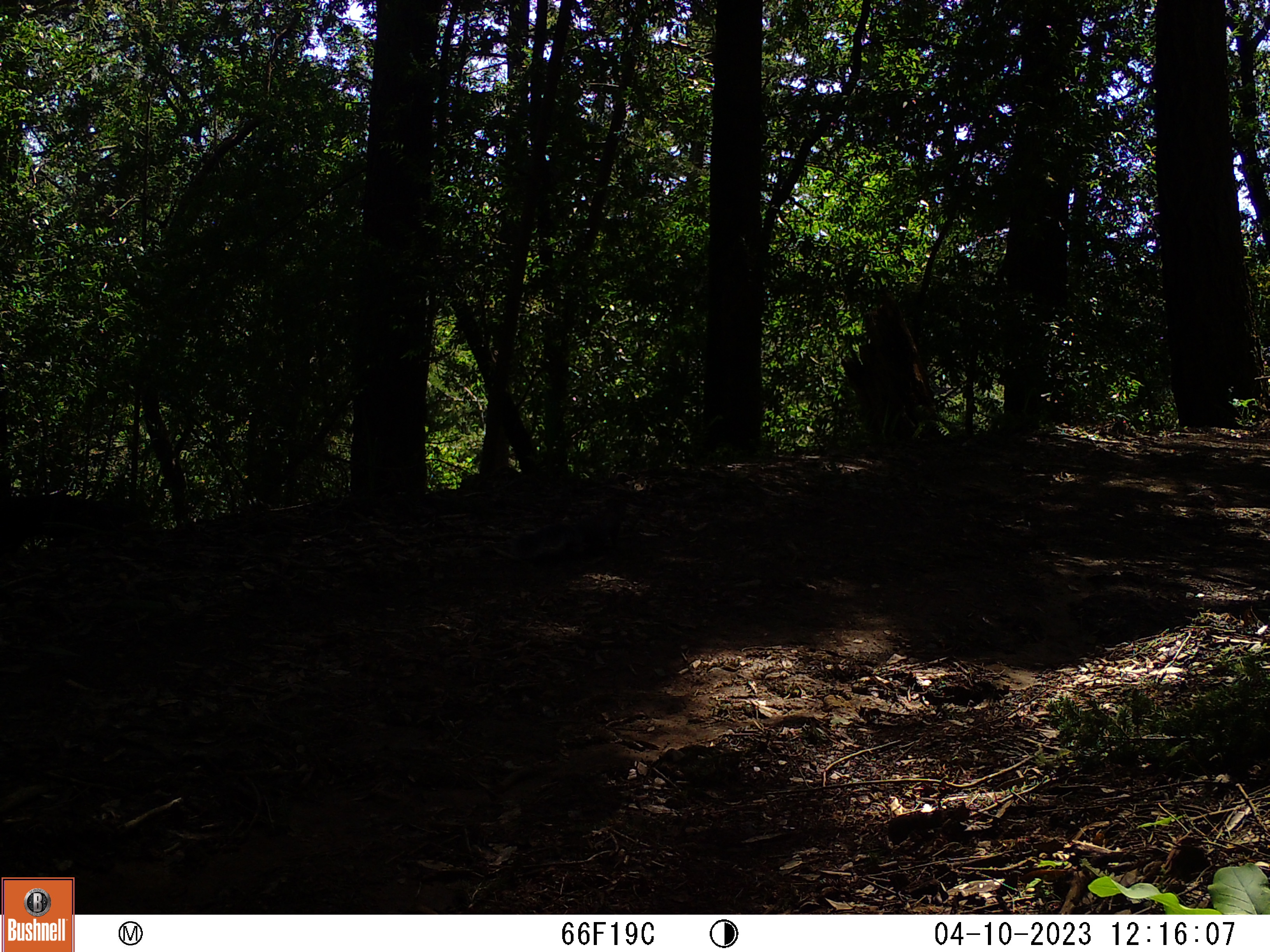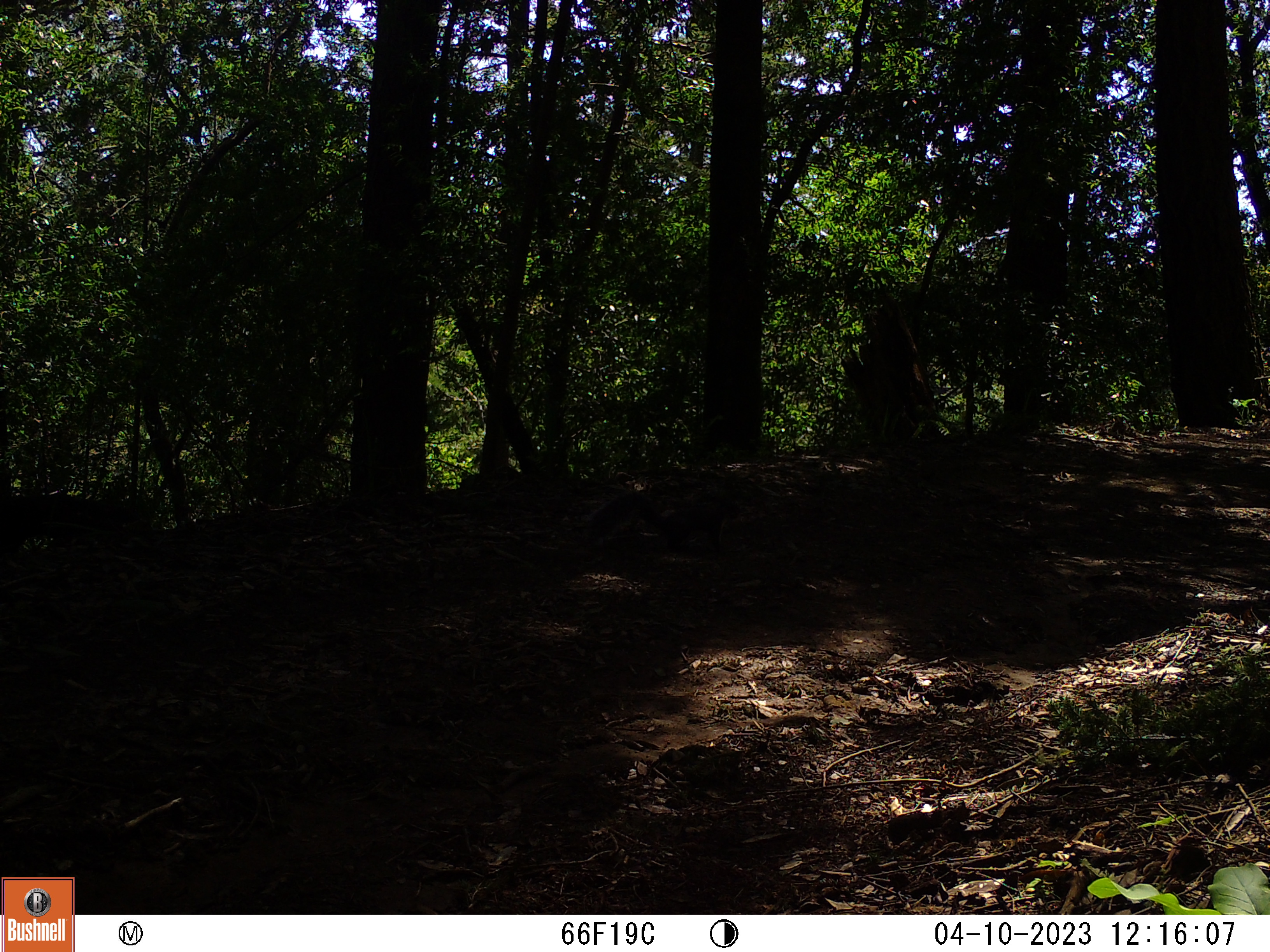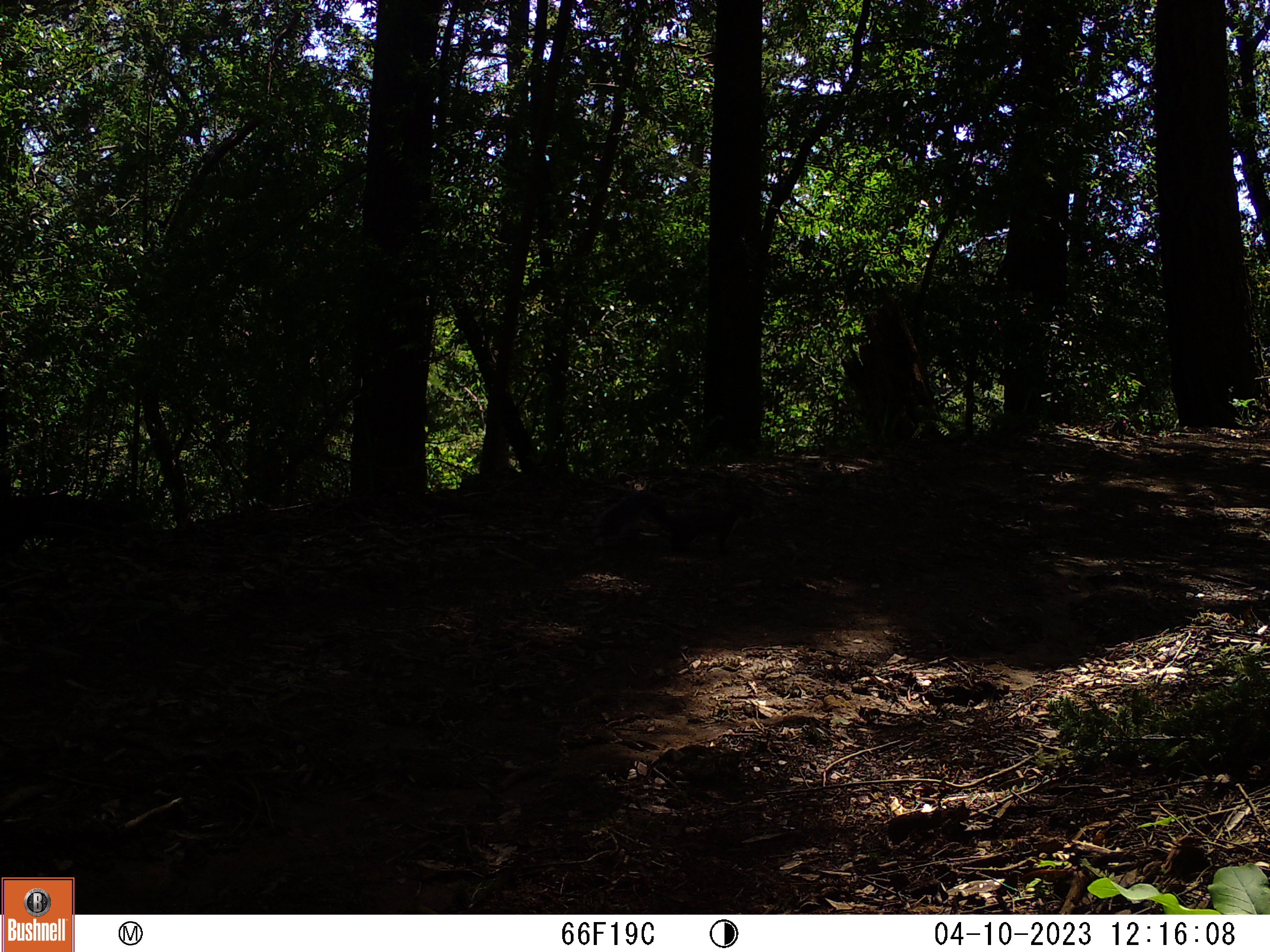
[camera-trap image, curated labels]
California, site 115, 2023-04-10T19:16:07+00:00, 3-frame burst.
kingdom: Animalia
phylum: Chordata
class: Mammalia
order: Rodentia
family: Sciuridae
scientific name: Sciuridae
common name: squirrel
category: unknown squirrel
Unknown squirrel (squirrel) (Sciuridae).